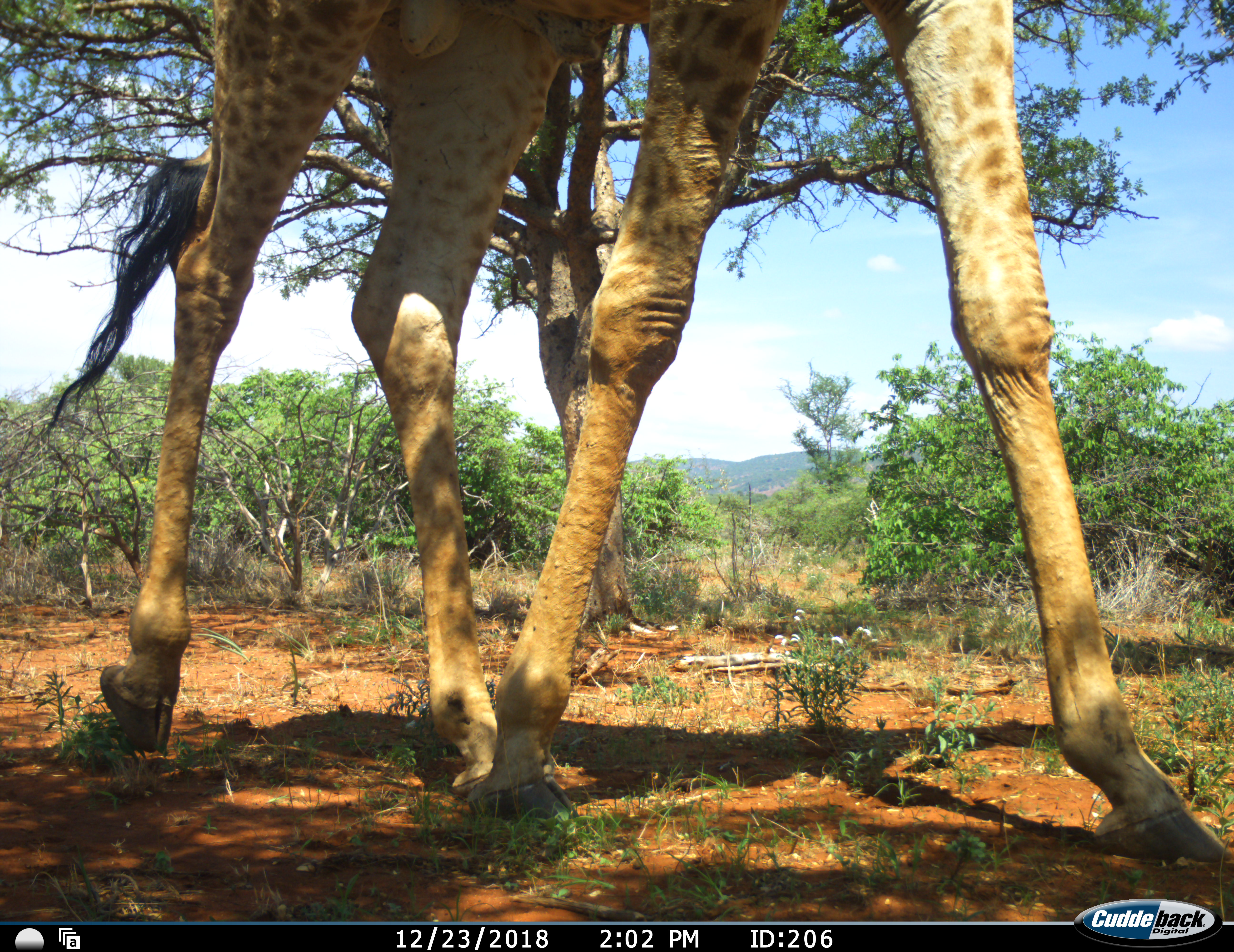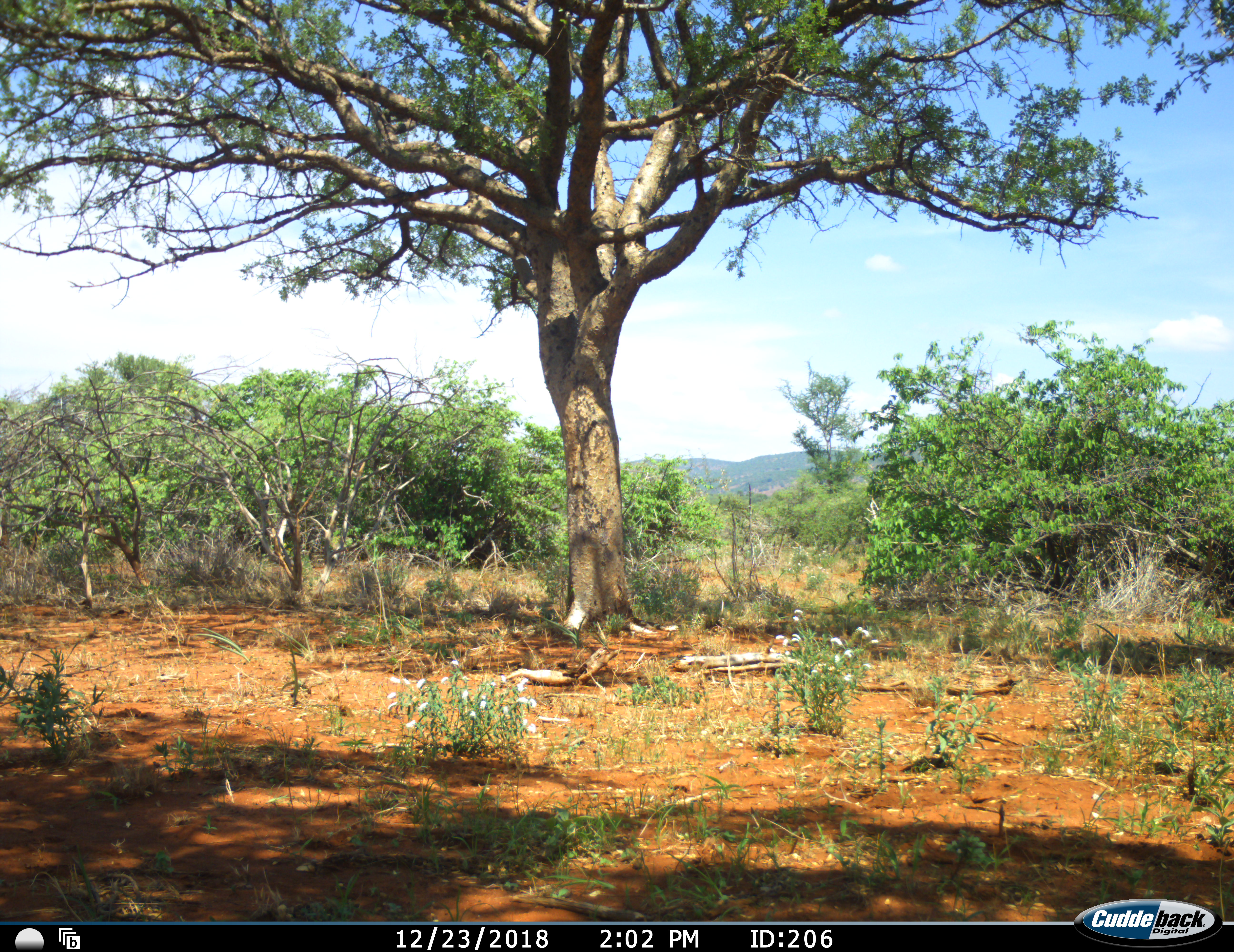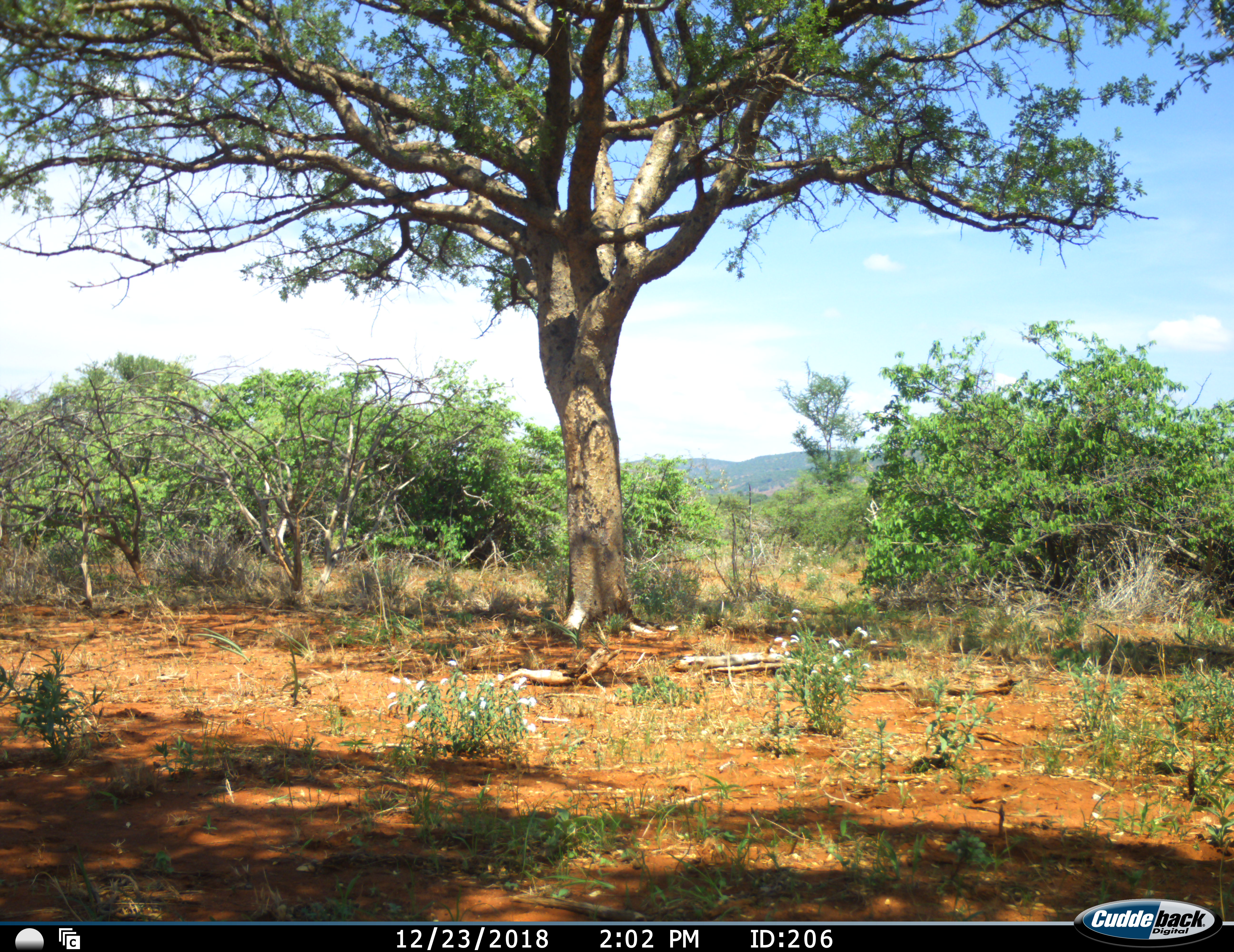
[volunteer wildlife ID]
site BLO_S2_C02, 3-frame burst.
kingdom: Animalia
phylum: Chordata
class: Mammalia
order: Artiodactyla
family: Giraffidae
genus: Giraffa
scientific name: Giraffa camelopardalis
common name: giraffe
Giraffe (Giraffa camelopardalis), count 1. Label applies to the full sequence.